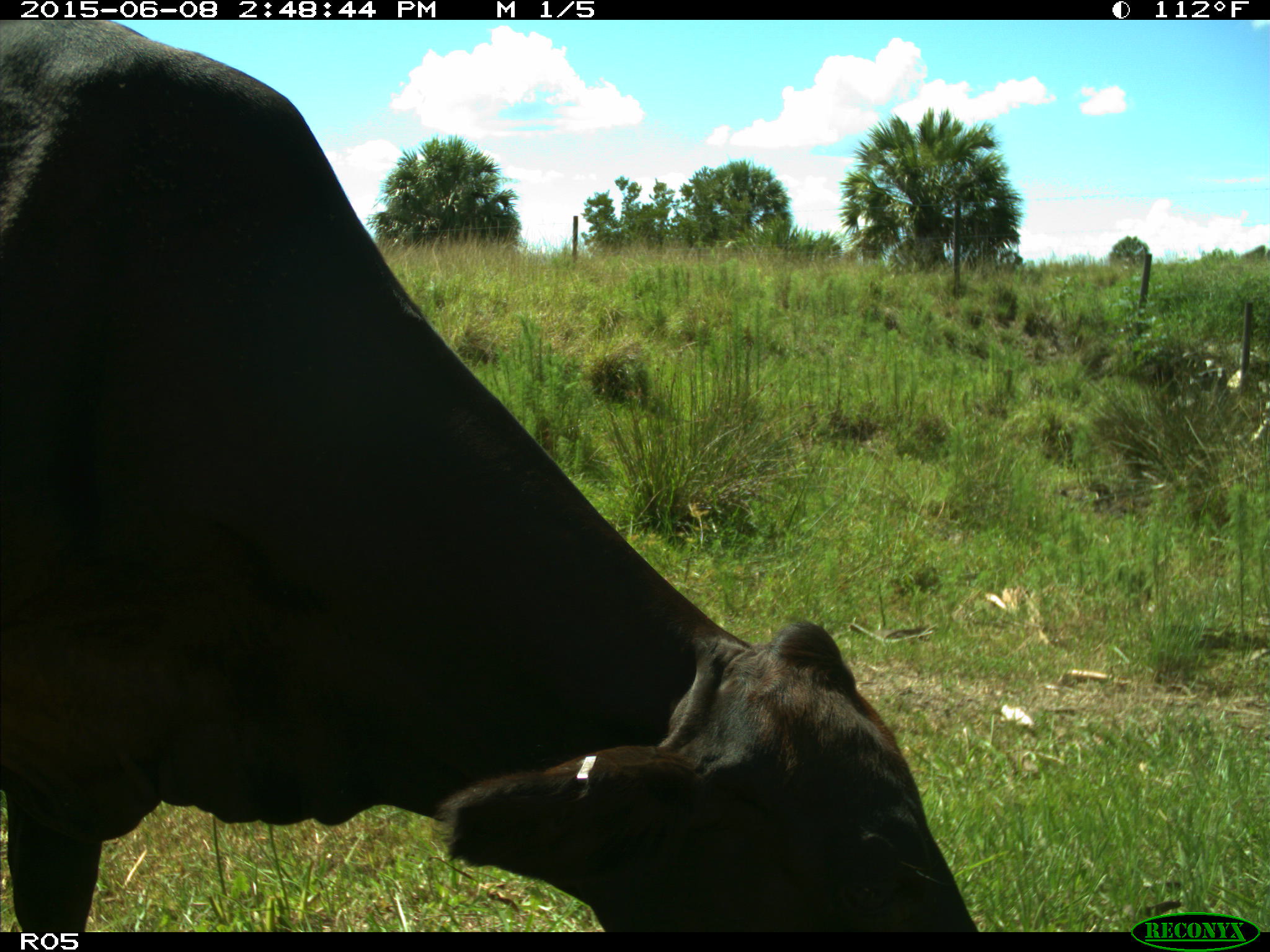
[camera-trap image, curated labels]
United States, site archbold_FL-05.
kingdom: Animalia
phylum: Chordata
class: Mammalia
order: Artiodactyla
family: Bovidae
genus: Bos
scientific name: Bos taurus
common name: domestic cow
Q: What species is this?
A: Bos taurus (domestic cow).